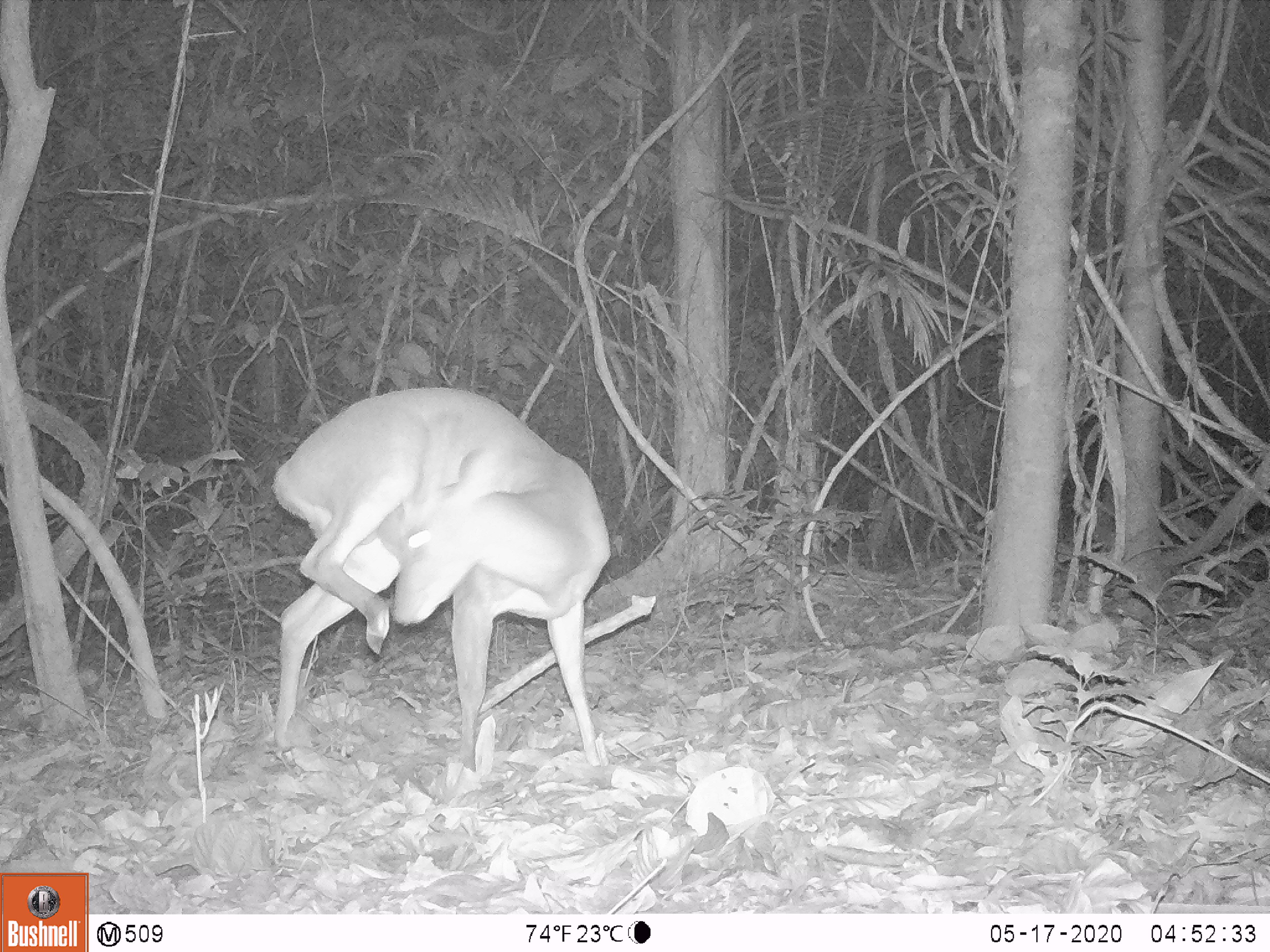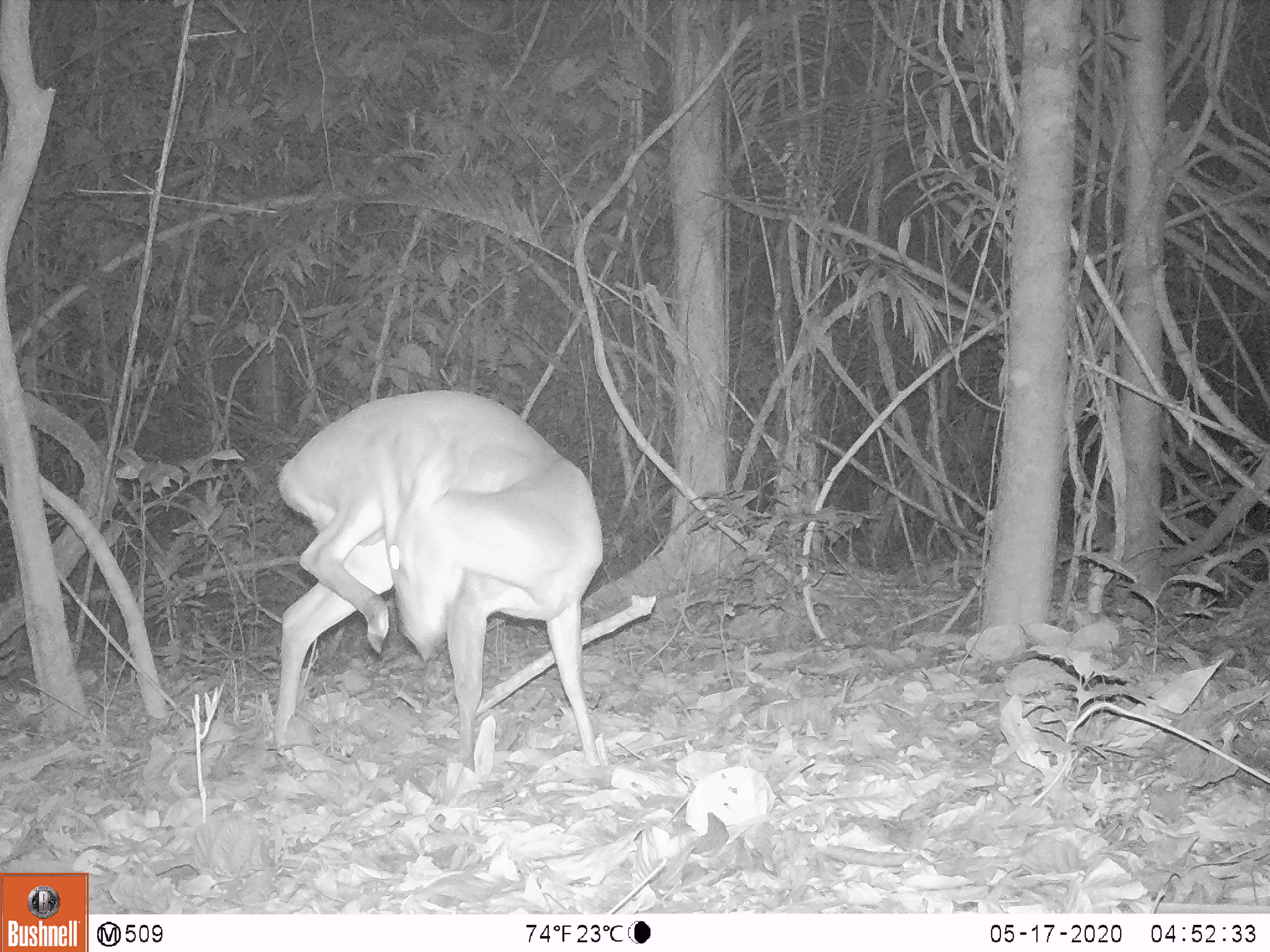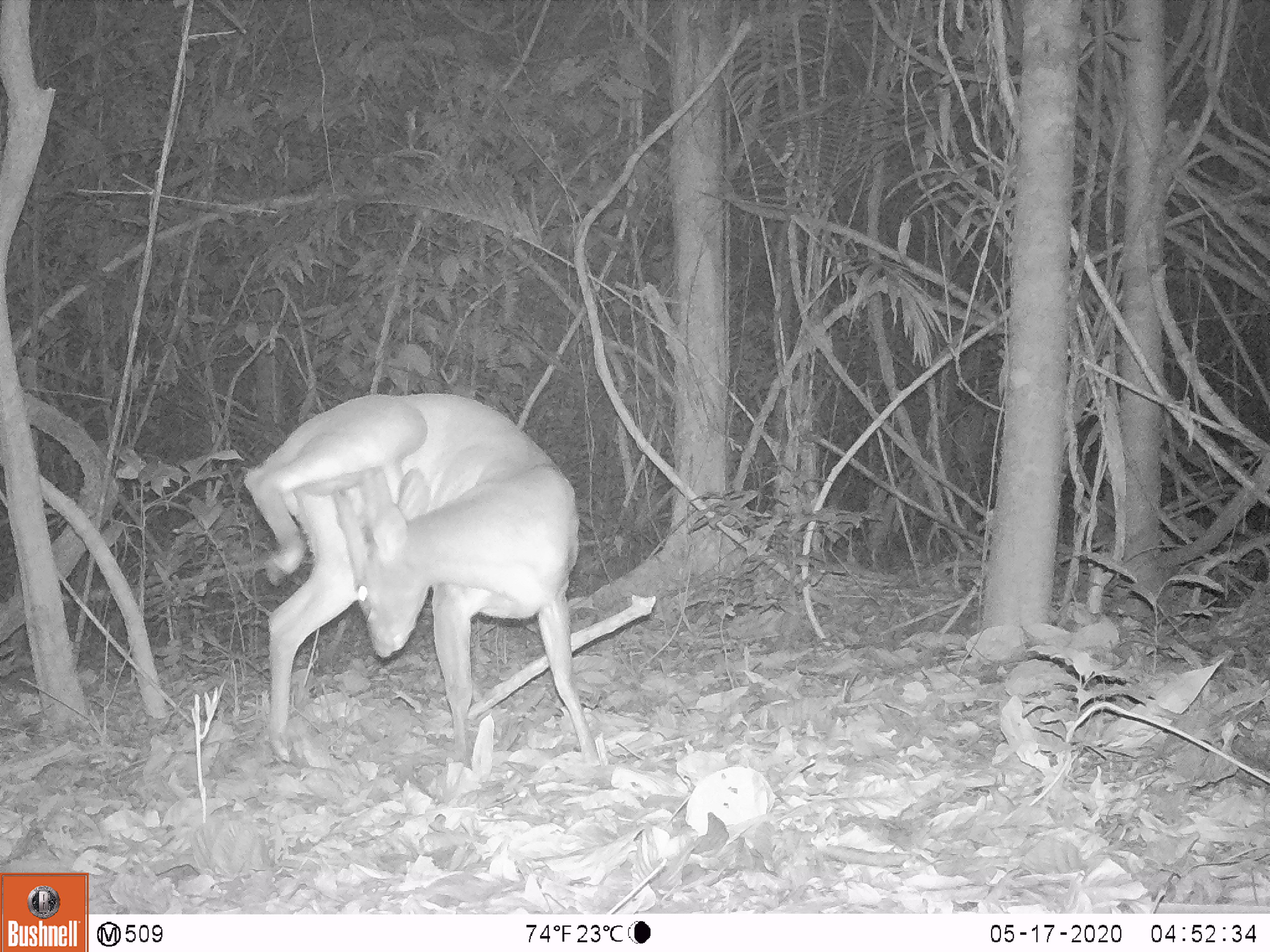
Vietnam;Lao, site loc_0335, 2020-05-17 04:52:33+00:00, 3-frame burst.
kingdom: Animalia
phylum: Chordata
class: Mammalia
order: Artiodactyla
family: Cervidae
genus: Muntiacus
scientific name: Muntiacus vuquangensis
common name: large-antlered muntjac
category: large antlered muntjac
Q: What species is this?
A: Large antlered muntjac (large-antlered muntjac) (Muntiacus vuquangensis).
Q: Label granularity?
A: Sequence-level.